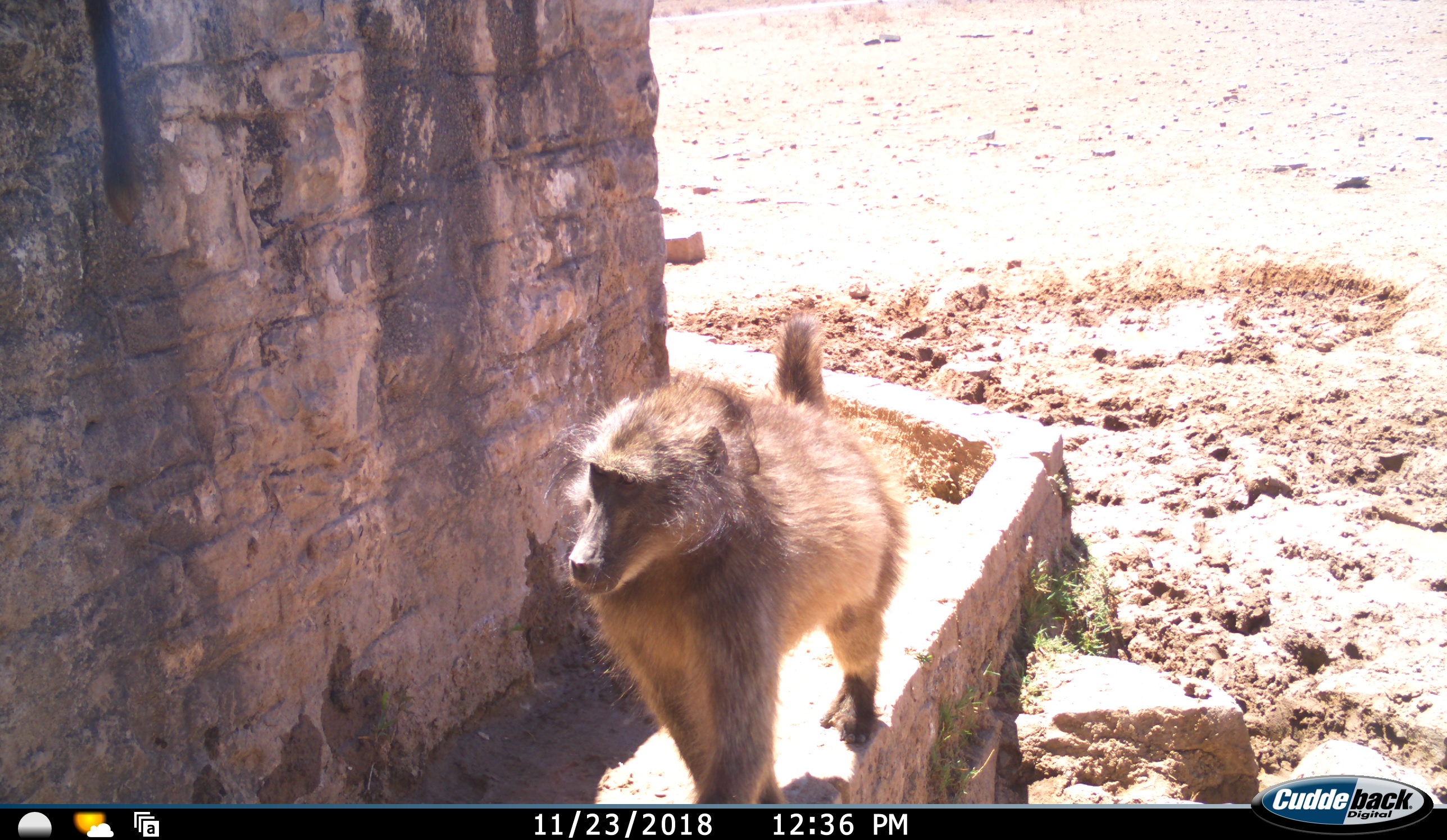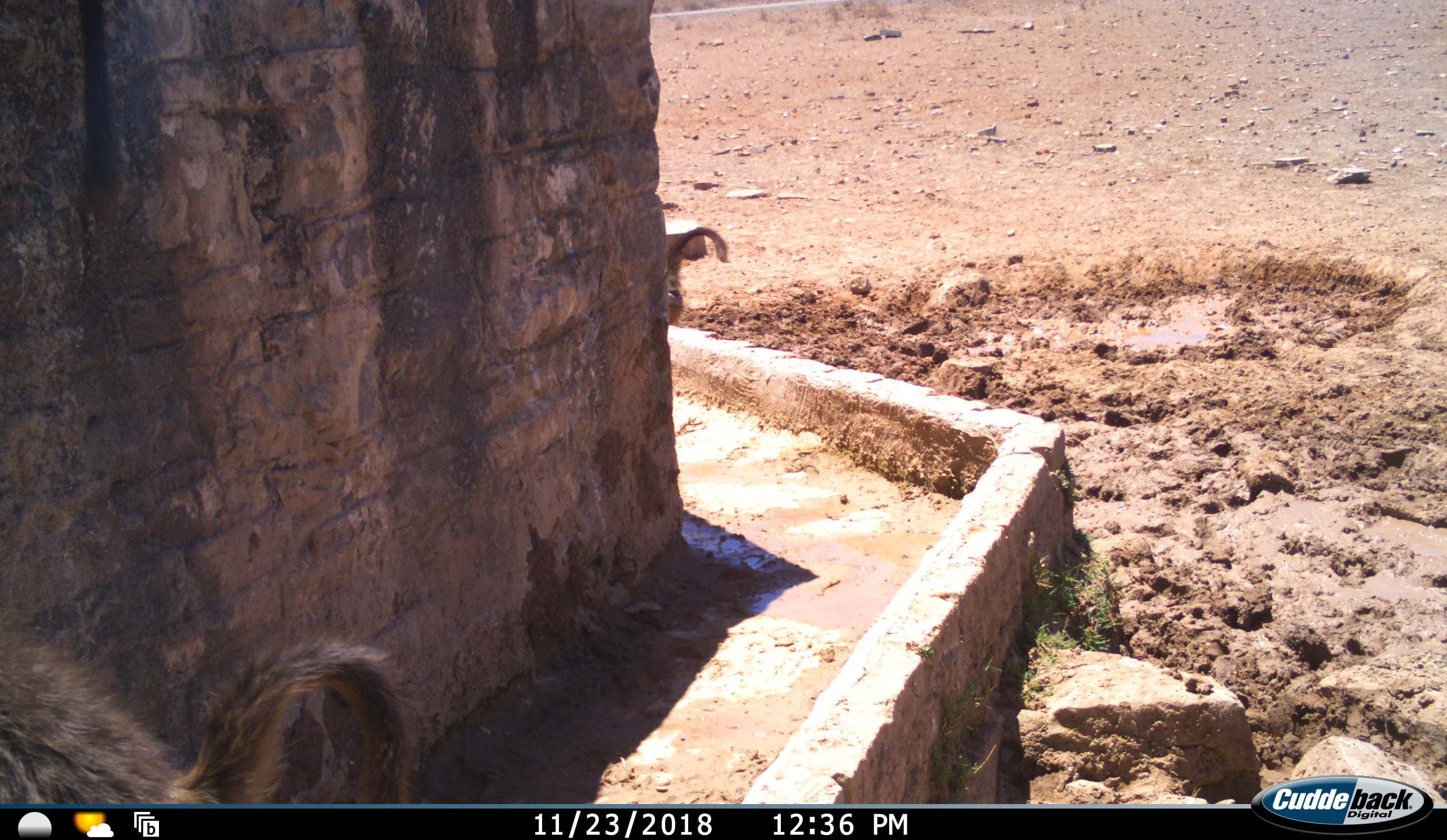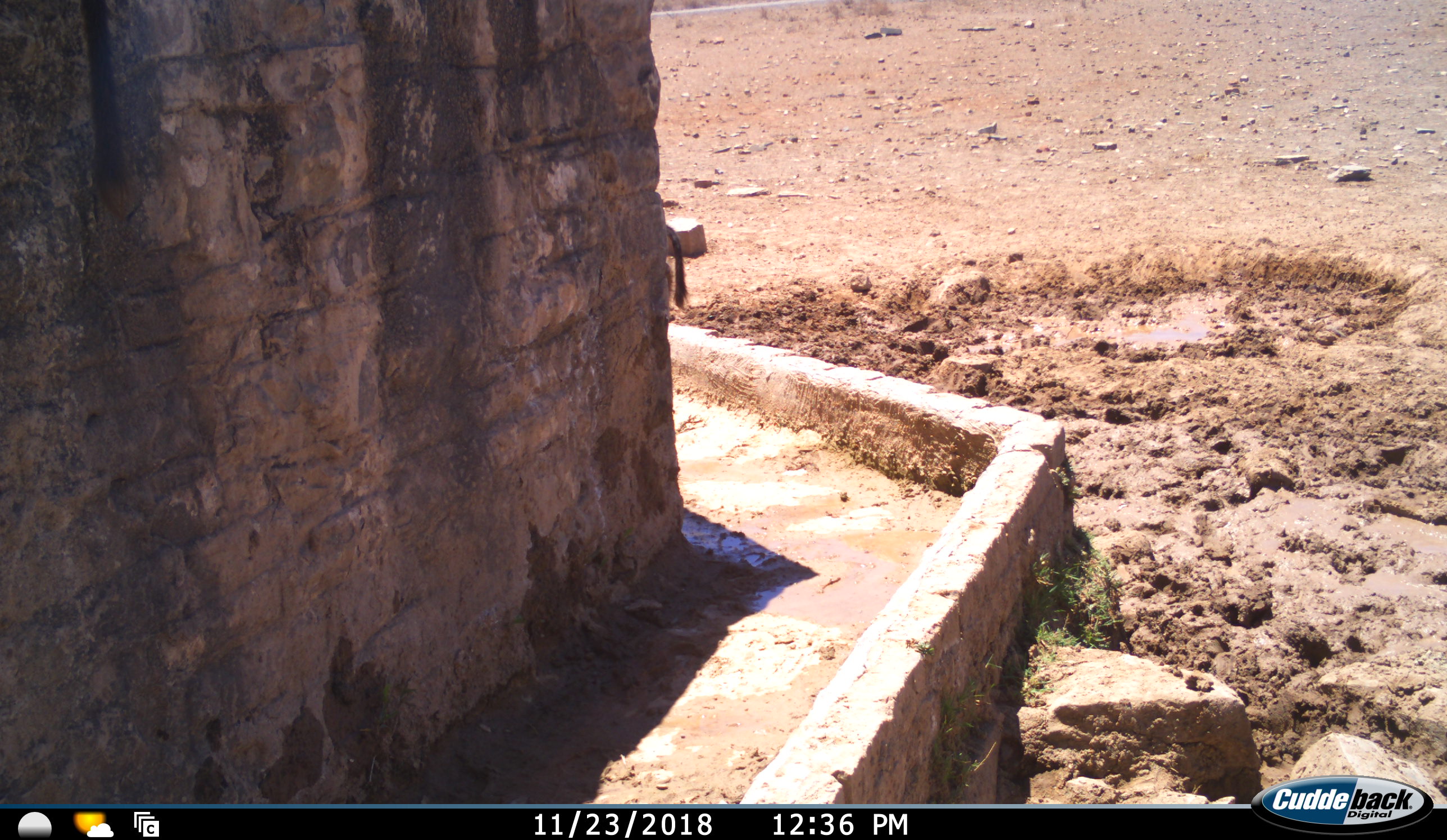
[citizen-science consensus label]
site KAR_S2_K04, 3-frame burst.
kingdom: Animalia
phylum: Chordata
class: Mammalia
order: Primates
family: Cercopithecidae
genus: Papio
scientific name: Papio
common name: baboon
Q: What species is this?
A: Baboon (Papio).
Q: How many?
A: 2.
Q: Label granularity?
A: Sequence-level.